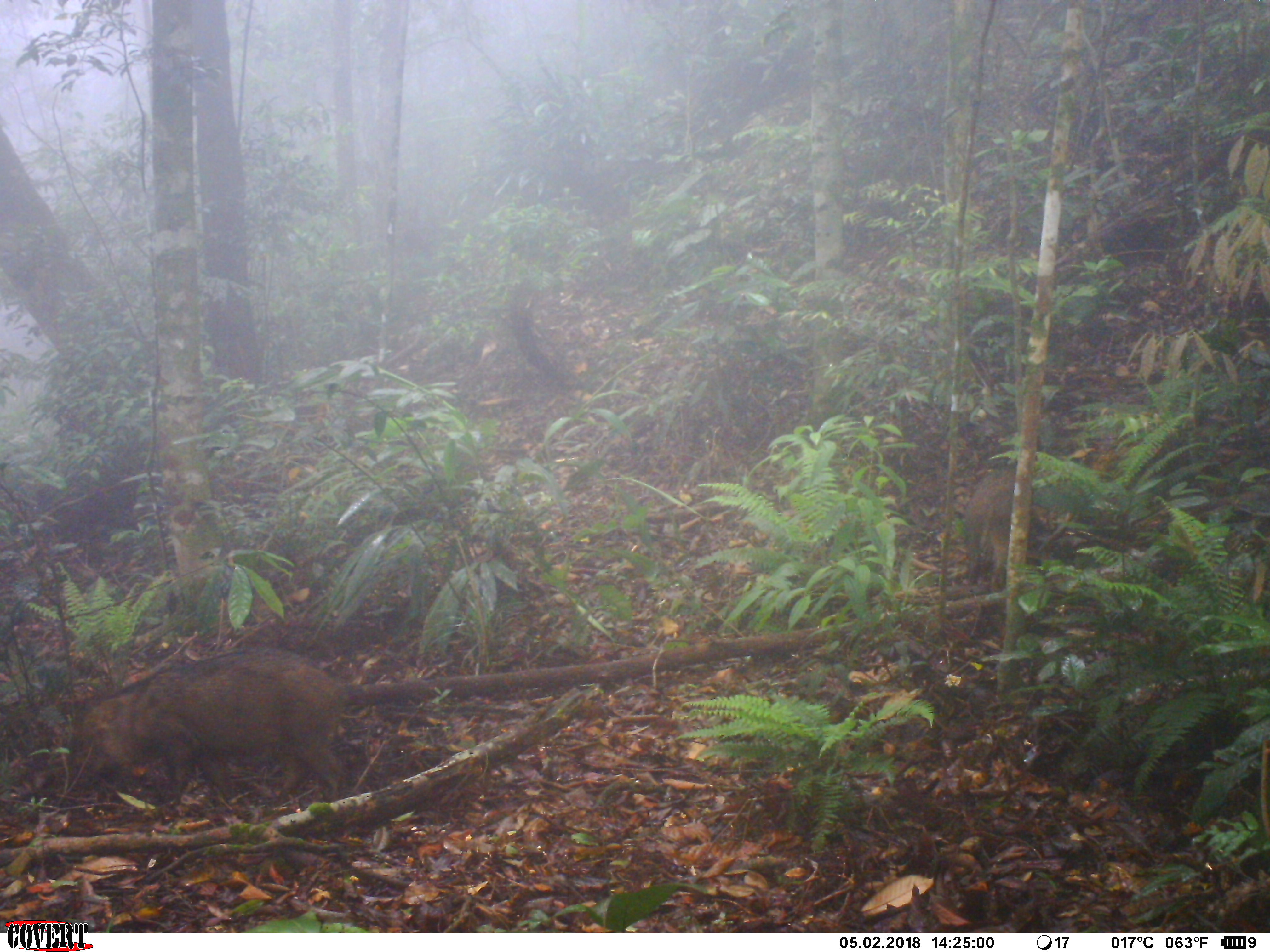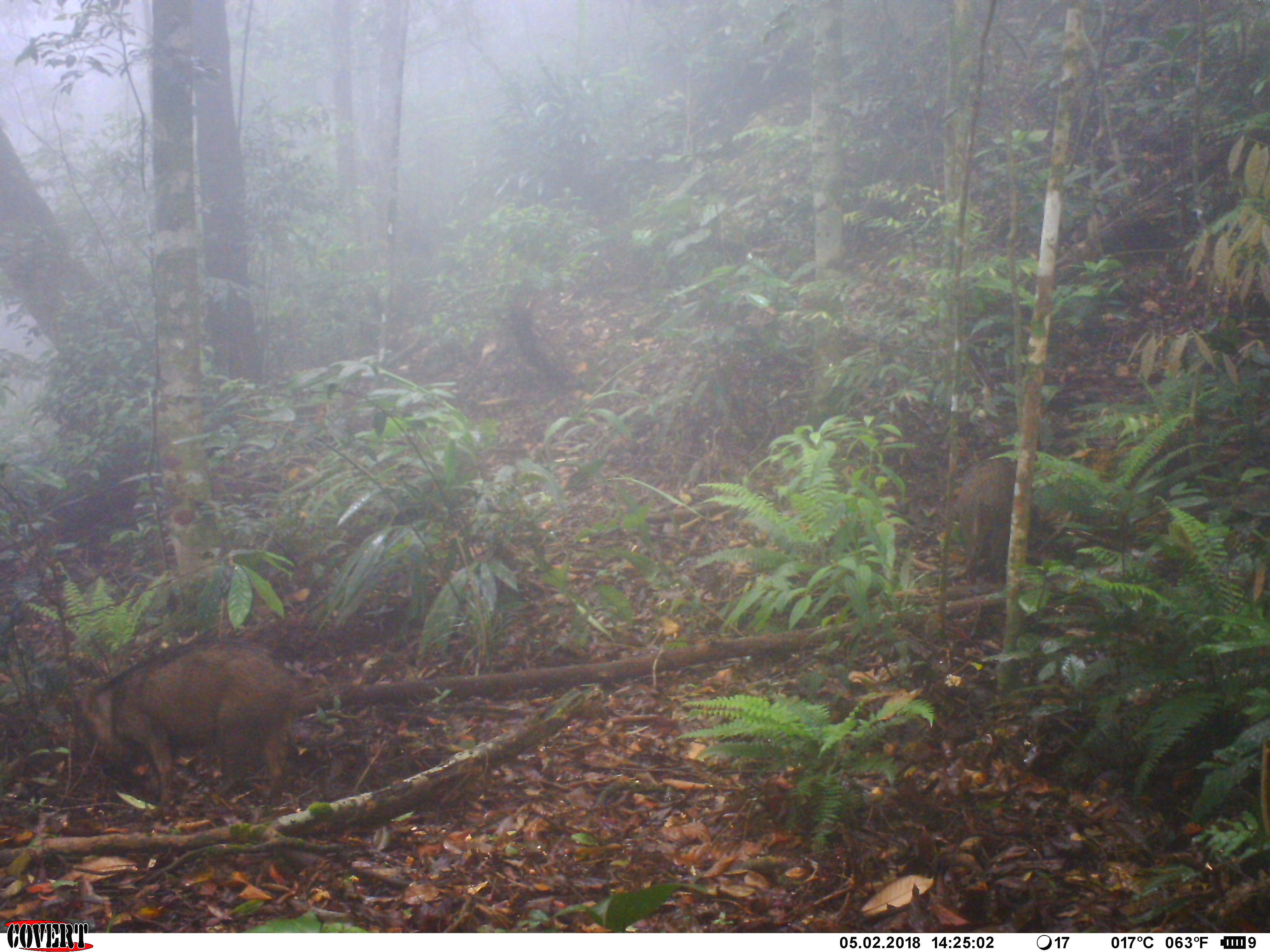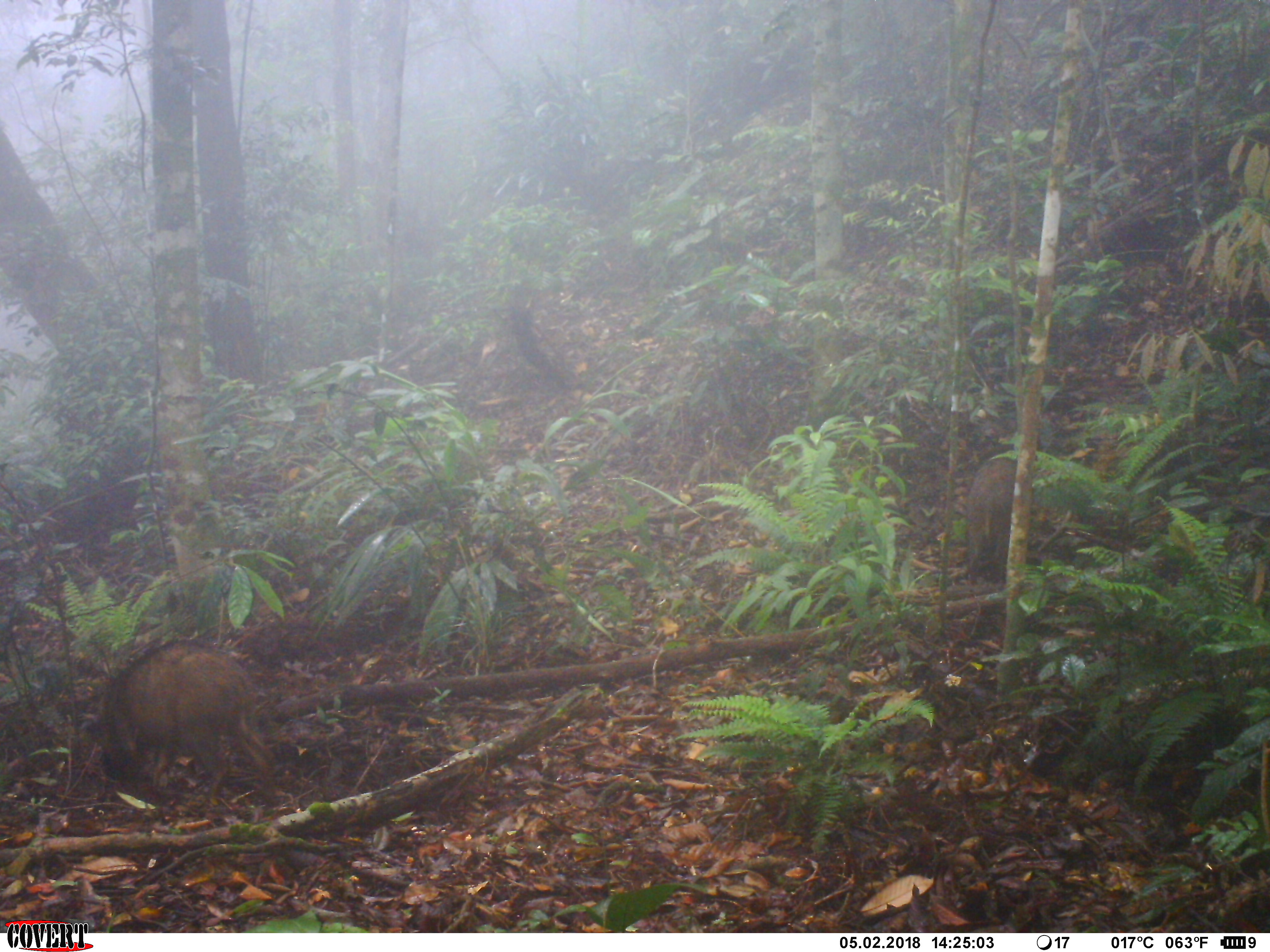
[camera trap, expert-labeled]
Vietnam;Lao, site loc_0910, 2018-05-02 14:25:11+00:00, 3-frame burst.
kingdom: Animalia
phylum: Chordata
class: Mammalia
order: Artiodactyla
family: Suidae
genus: Sus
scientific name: Sus scrofa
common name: eurasian wild pig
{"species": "eurasian wild pig (Sus scrofa)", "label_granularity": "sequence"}